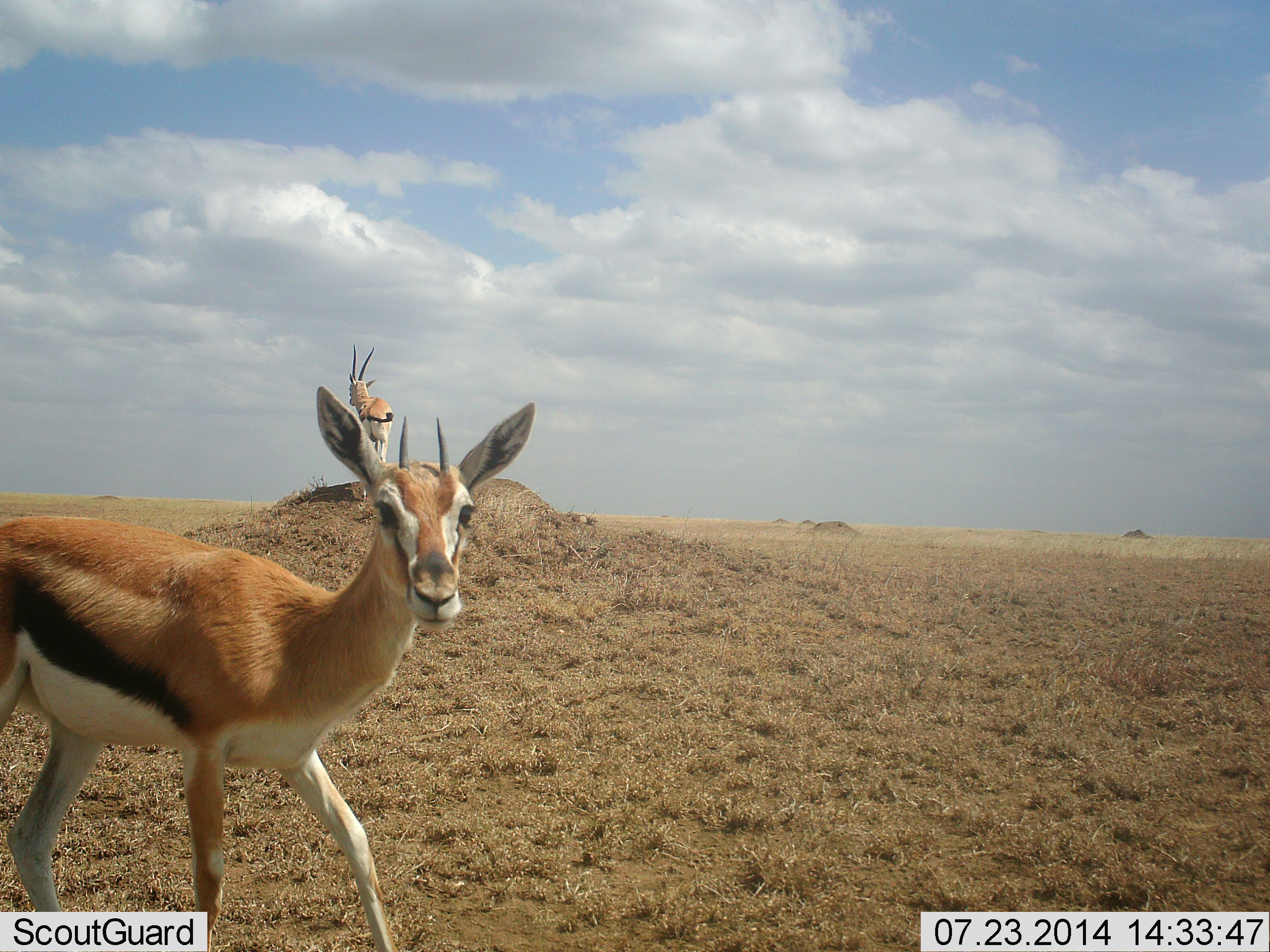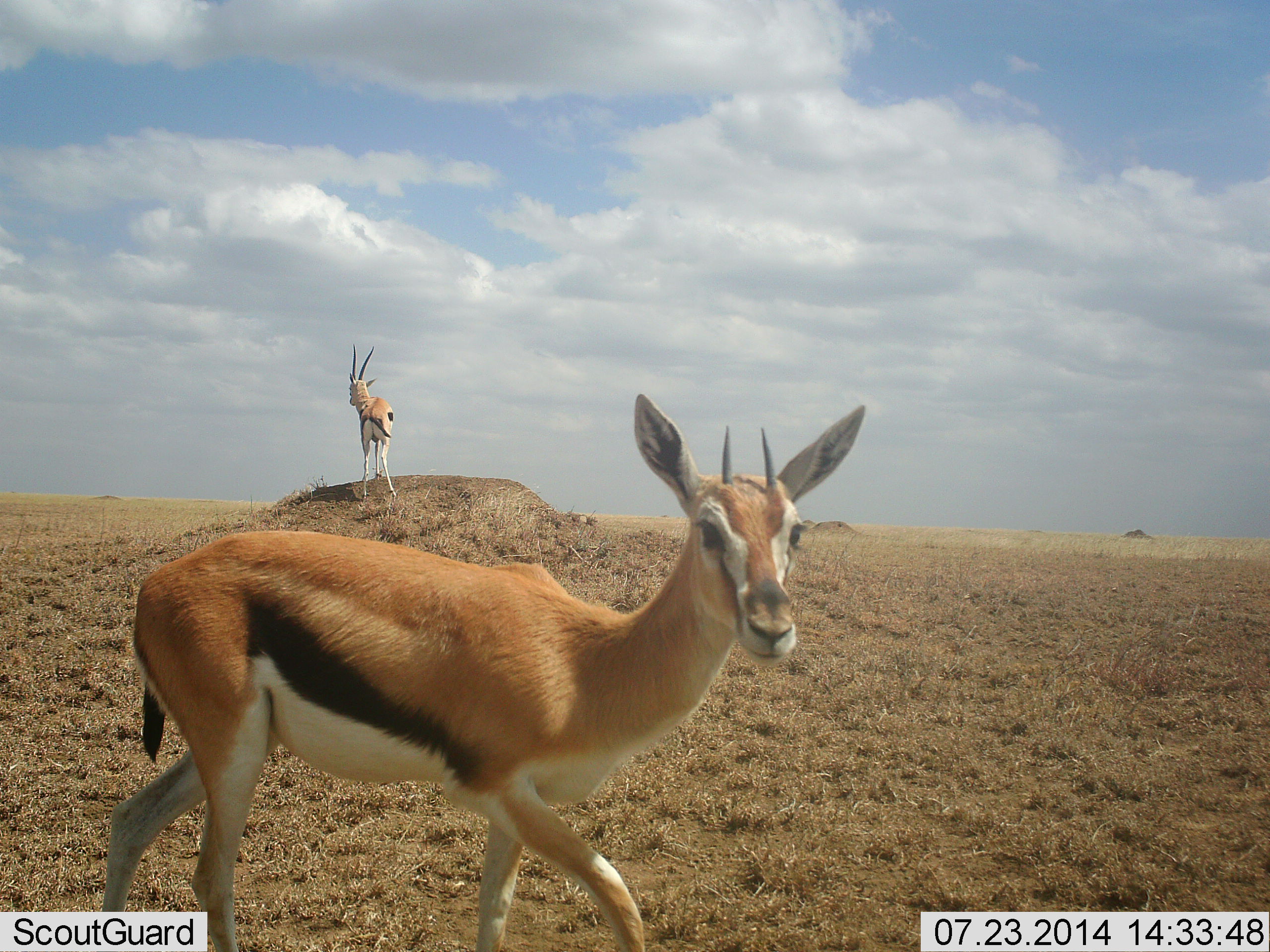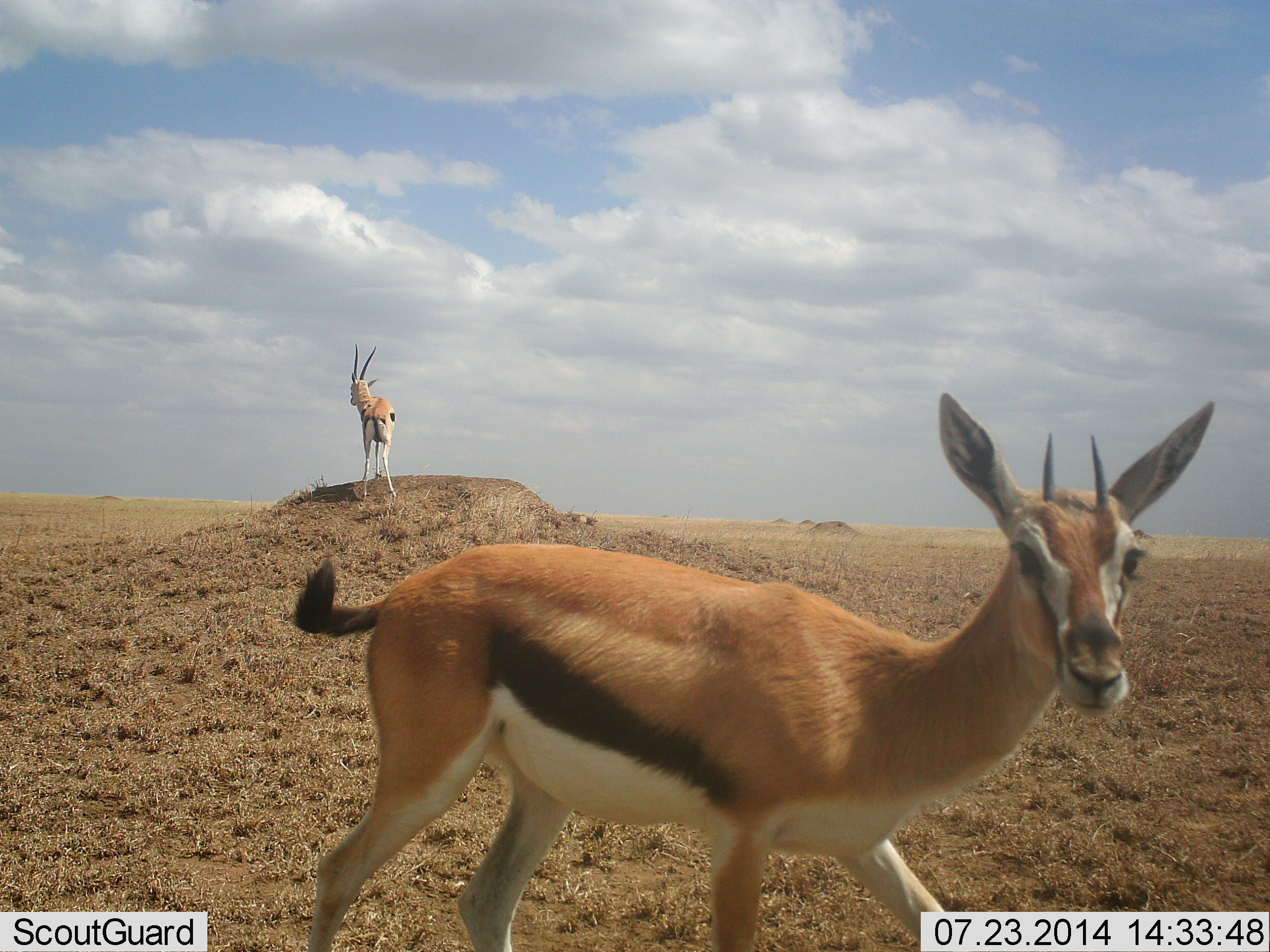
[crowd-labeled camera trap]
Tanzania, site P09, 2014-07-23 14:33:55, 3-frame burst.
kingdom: Animalia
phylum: Chordata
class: Mammalia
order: Artiodactyla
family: Bovidae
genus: Eudorcas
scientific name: Eudorcas thomsonii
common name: thomson's gazelle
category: gazellethomsons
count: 2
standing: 90%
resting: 0%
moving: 100%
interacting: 0%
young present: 0%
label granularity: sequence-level